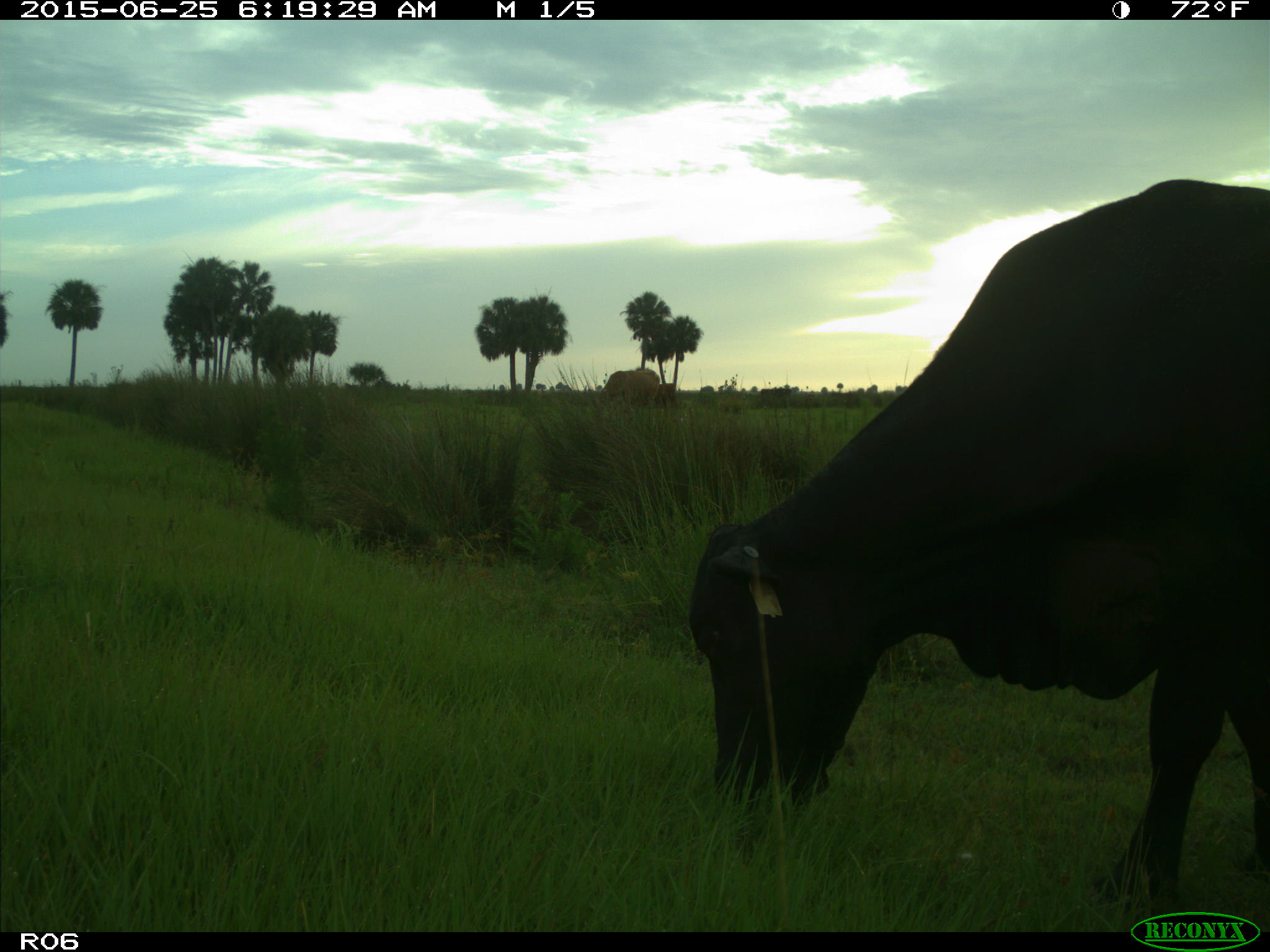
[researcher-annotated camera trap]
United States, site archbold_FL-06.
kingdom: Animalia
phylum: Chordata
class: Mammalia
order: Artiodactyla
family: Bovidae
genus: Bos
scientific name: Bos taurus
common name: domestic cow